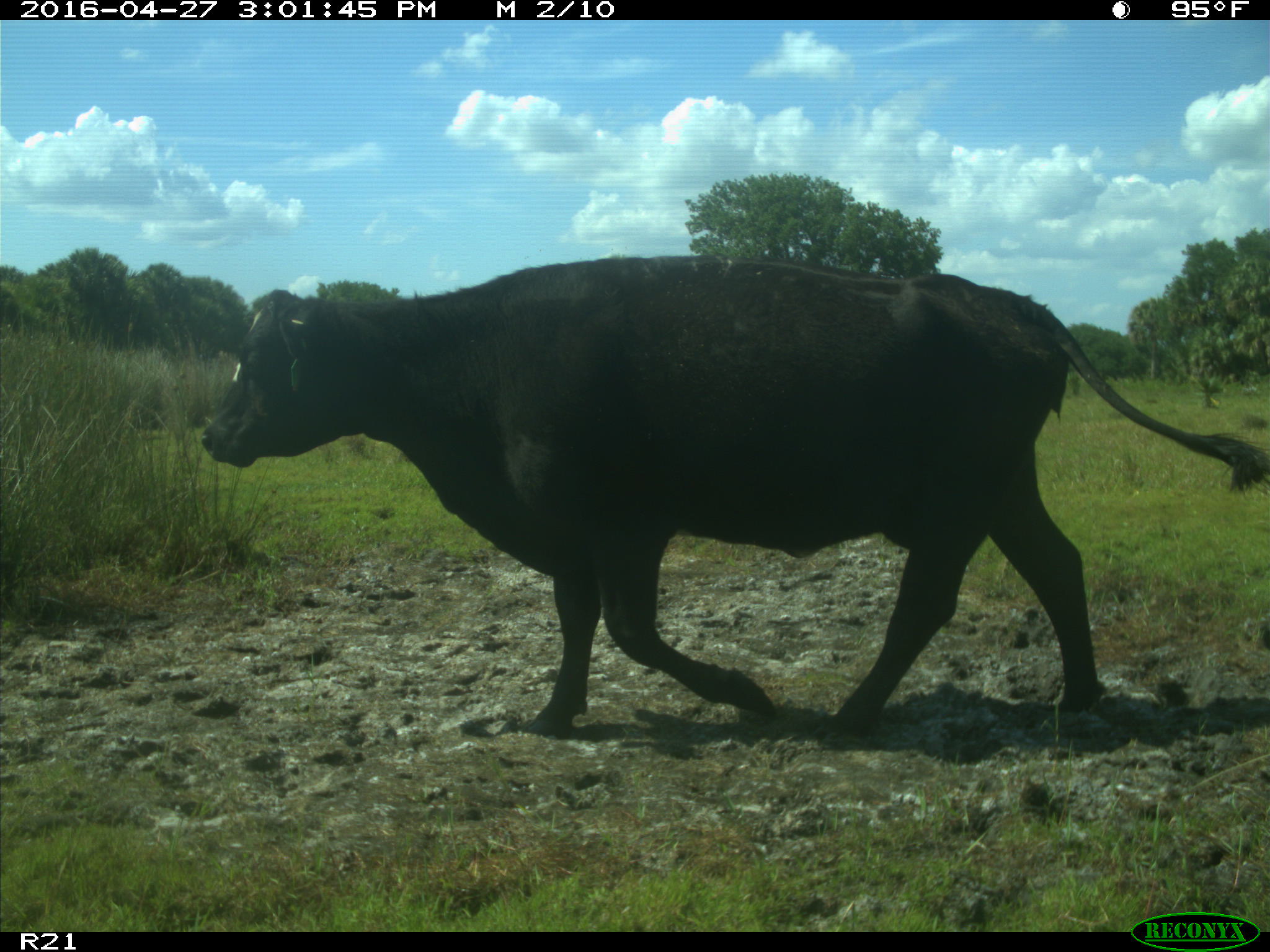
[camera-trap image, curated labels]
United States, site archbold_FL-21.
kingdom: Animalia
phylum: Chordata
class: Mammalia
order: Artiodactyla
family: Bovidae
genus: Bos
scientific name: Bos taurus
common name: domestic cow